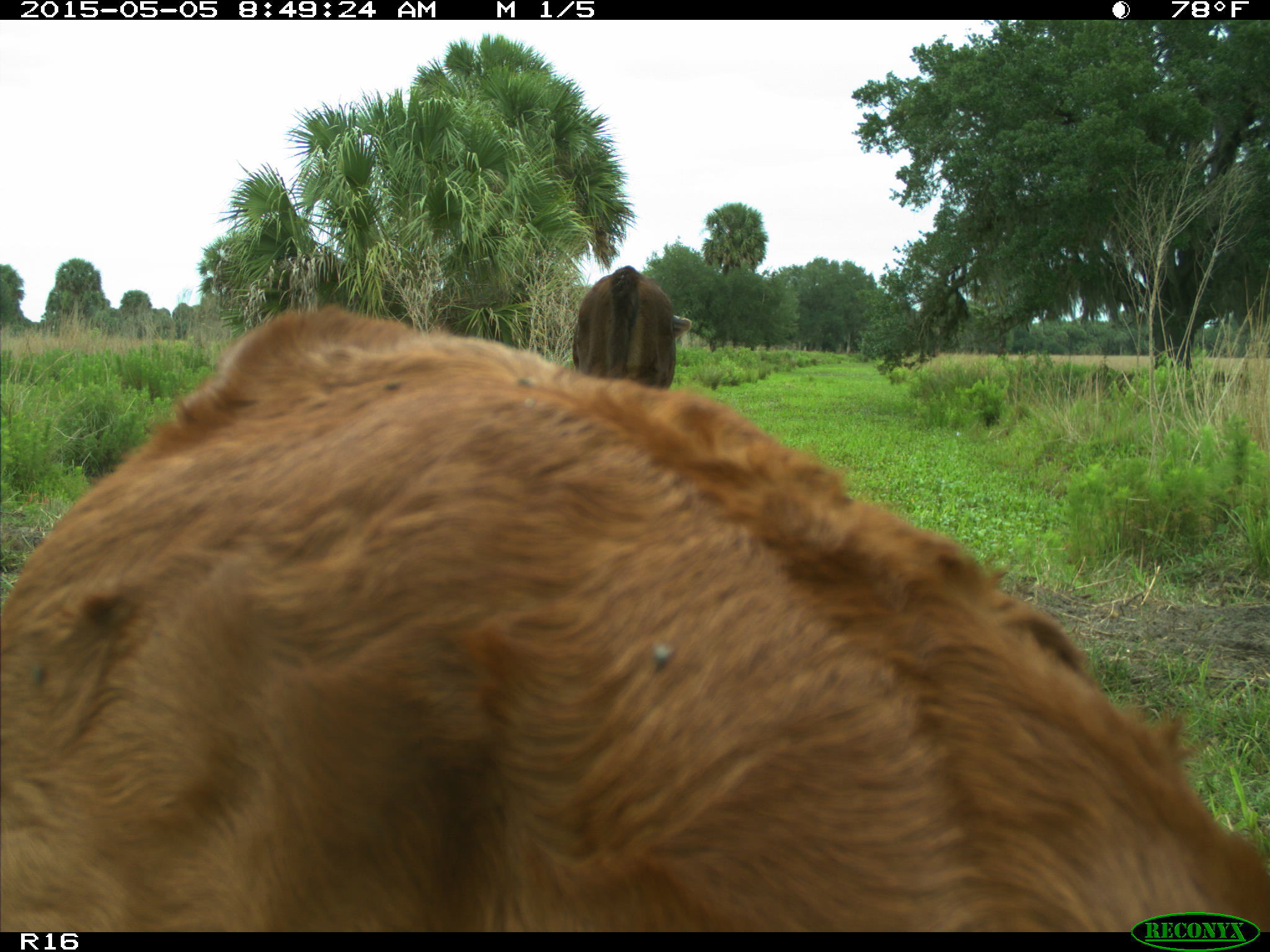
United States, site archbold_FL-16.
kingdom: Animalia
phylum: Chordata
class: Mammalia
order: Artiodactyla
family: Bovidae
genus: Bos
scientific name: Bos taurus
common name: domestic cow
Bos taurus (domestic cow).